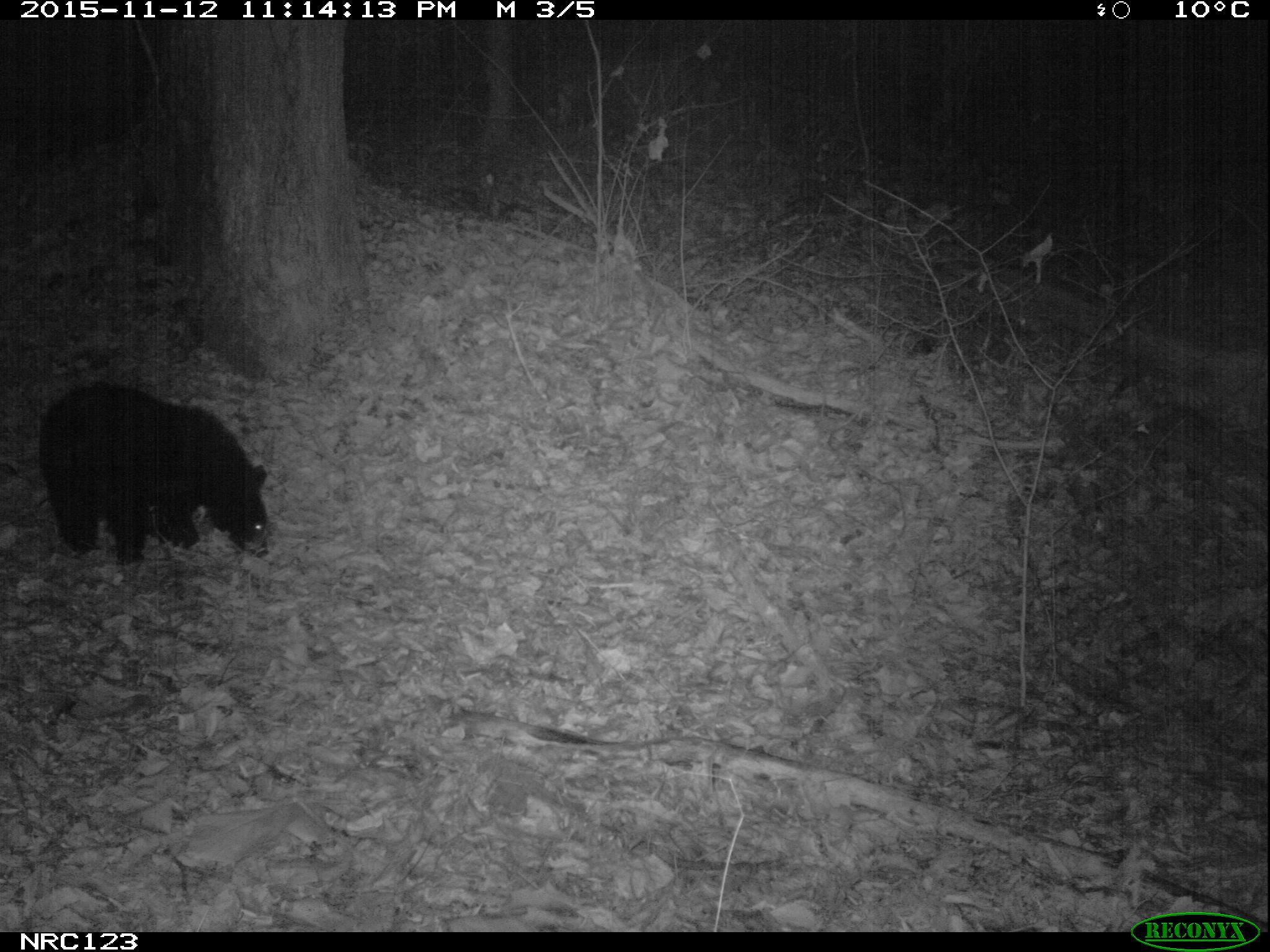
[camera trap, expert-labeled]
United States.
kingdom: Animalia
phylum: Chordata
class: Mammalia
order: Carnivora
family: Ursidae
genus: Ursus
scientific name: Ursus americanus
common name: american black bear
American Black Bear (Ursus americanus).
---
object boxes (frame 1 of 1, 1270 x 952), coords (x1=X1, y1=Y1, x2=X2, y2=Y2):
American Black Bear: (x1=35, y1=378, x2=282, y2=561)